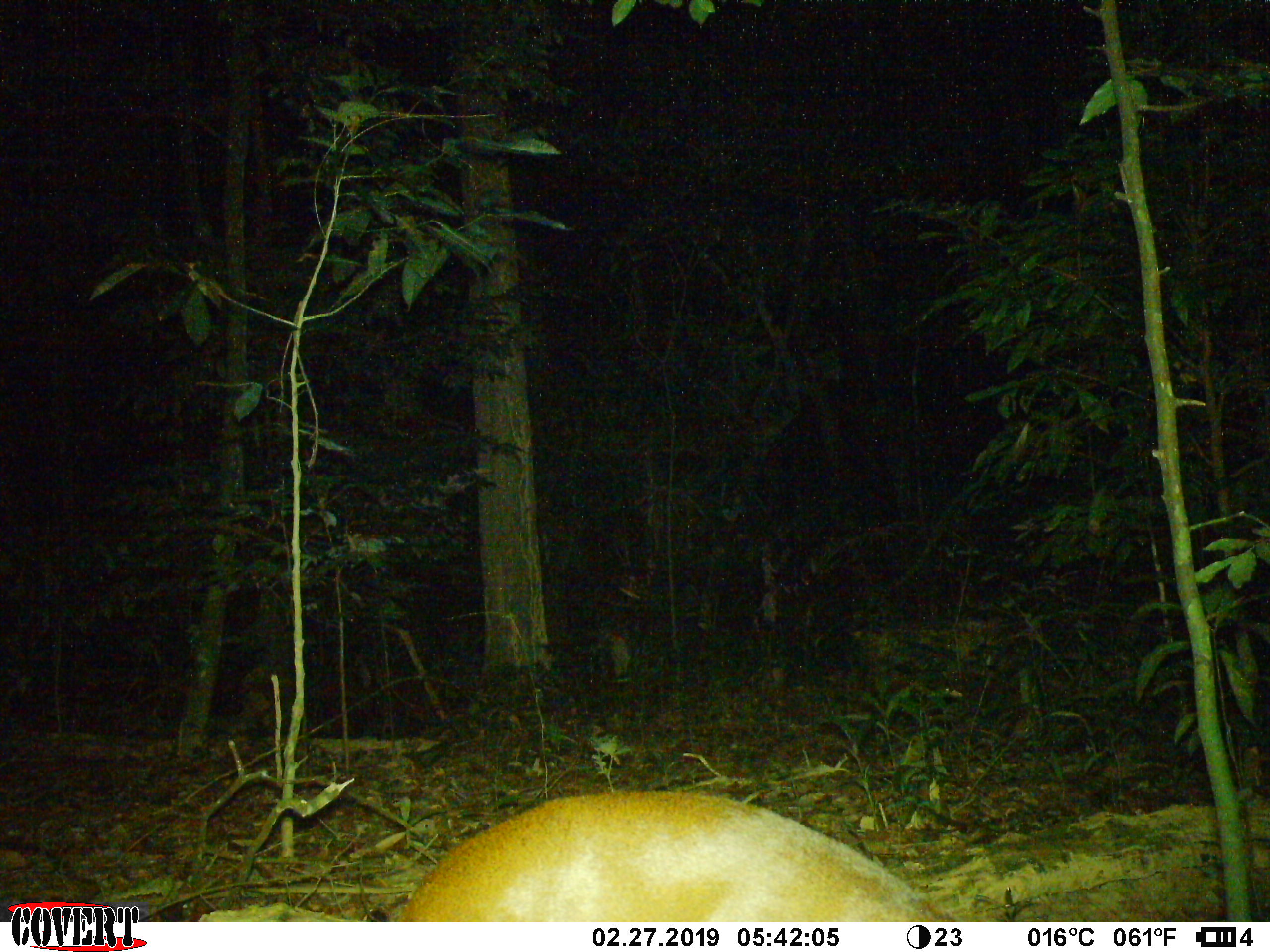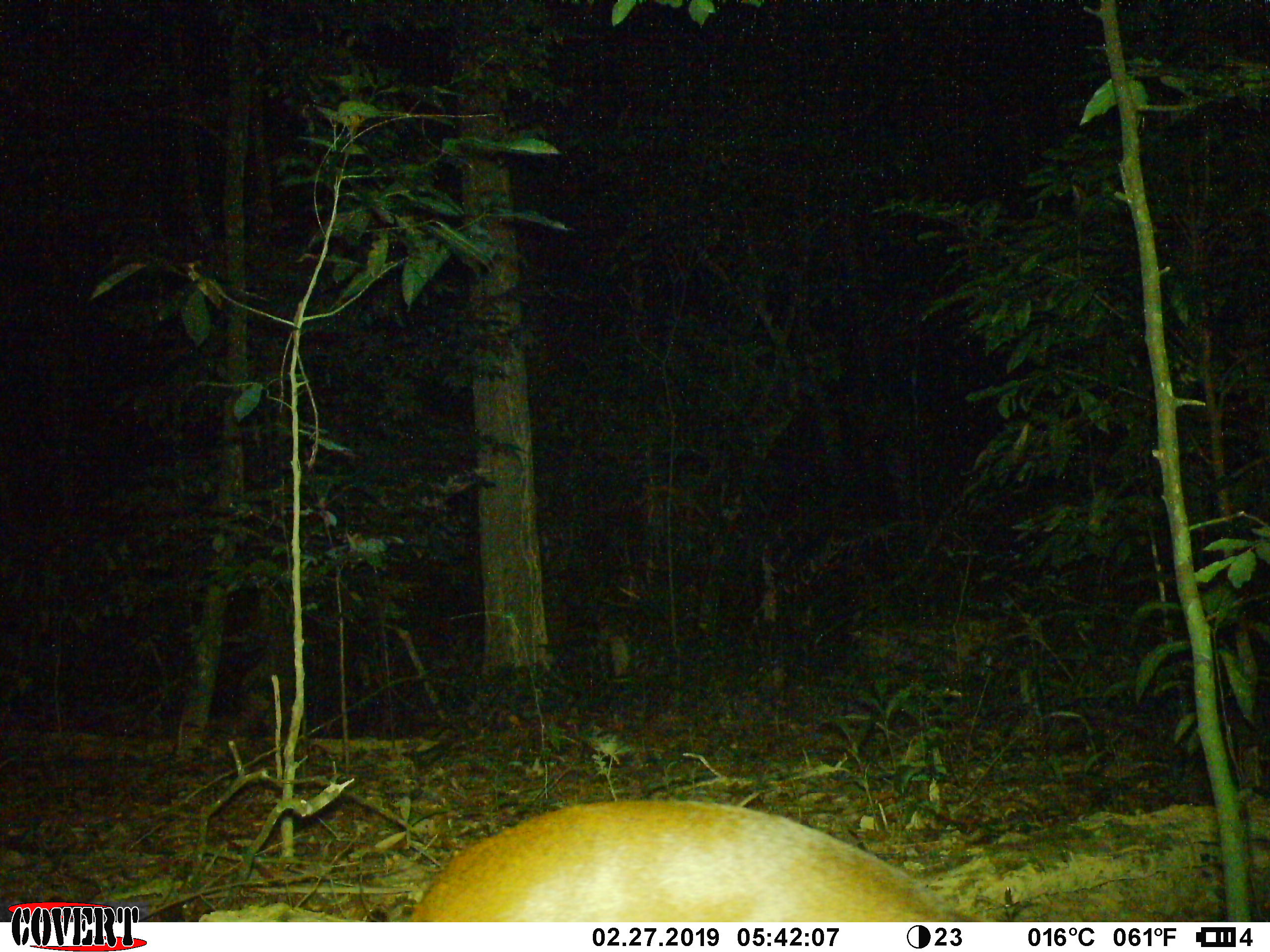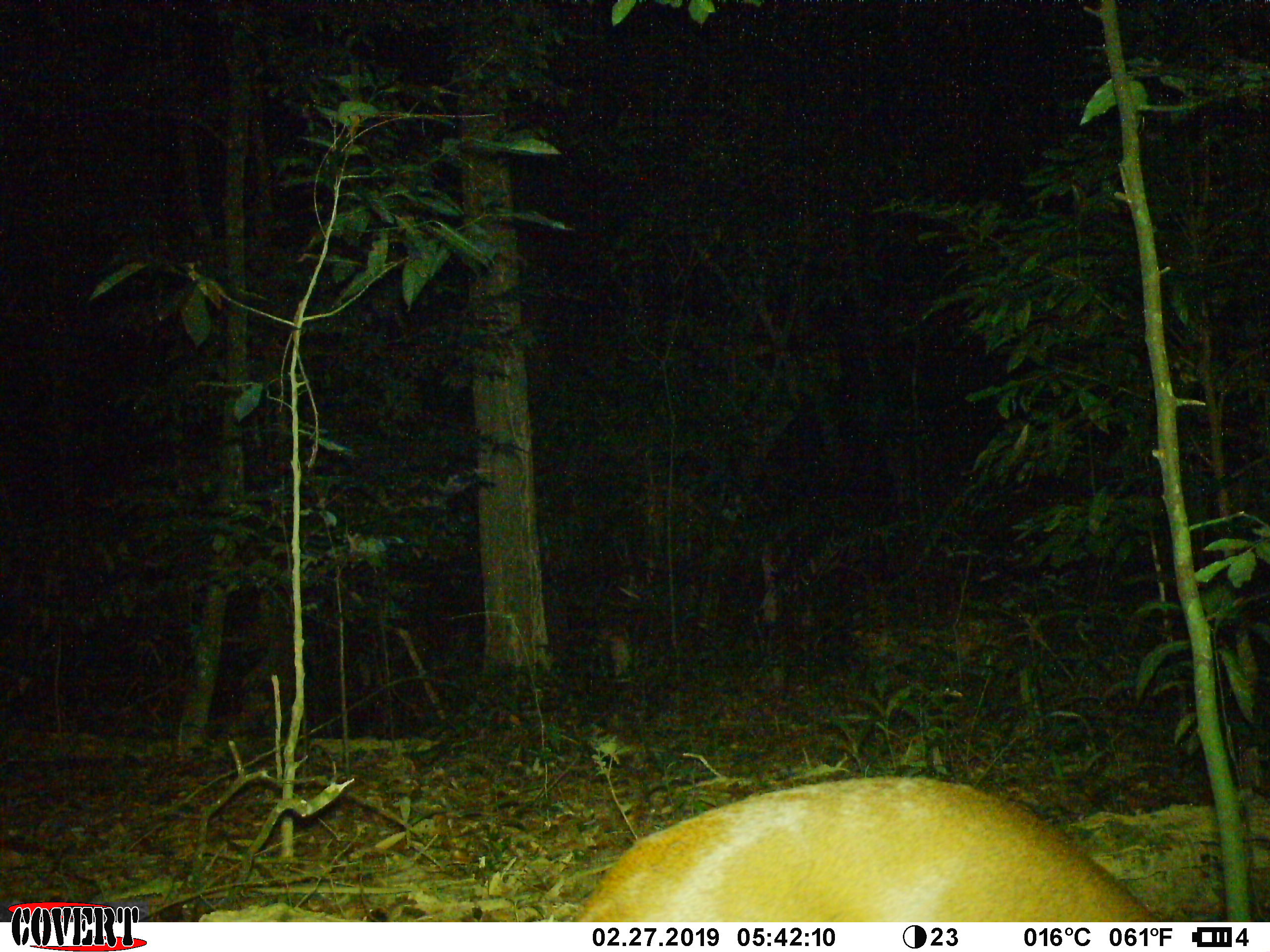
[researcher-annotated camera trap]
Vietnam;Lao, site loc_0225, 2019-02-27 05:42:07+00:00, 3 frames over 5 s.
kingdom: Animalia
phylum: Chordata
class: Mammalia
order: Artiodactyla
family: Cervidae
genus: Muntiacus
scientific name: Muntiacus vuquangensis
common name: large-antlered muntjac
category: large antlered muntjac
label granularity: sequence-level